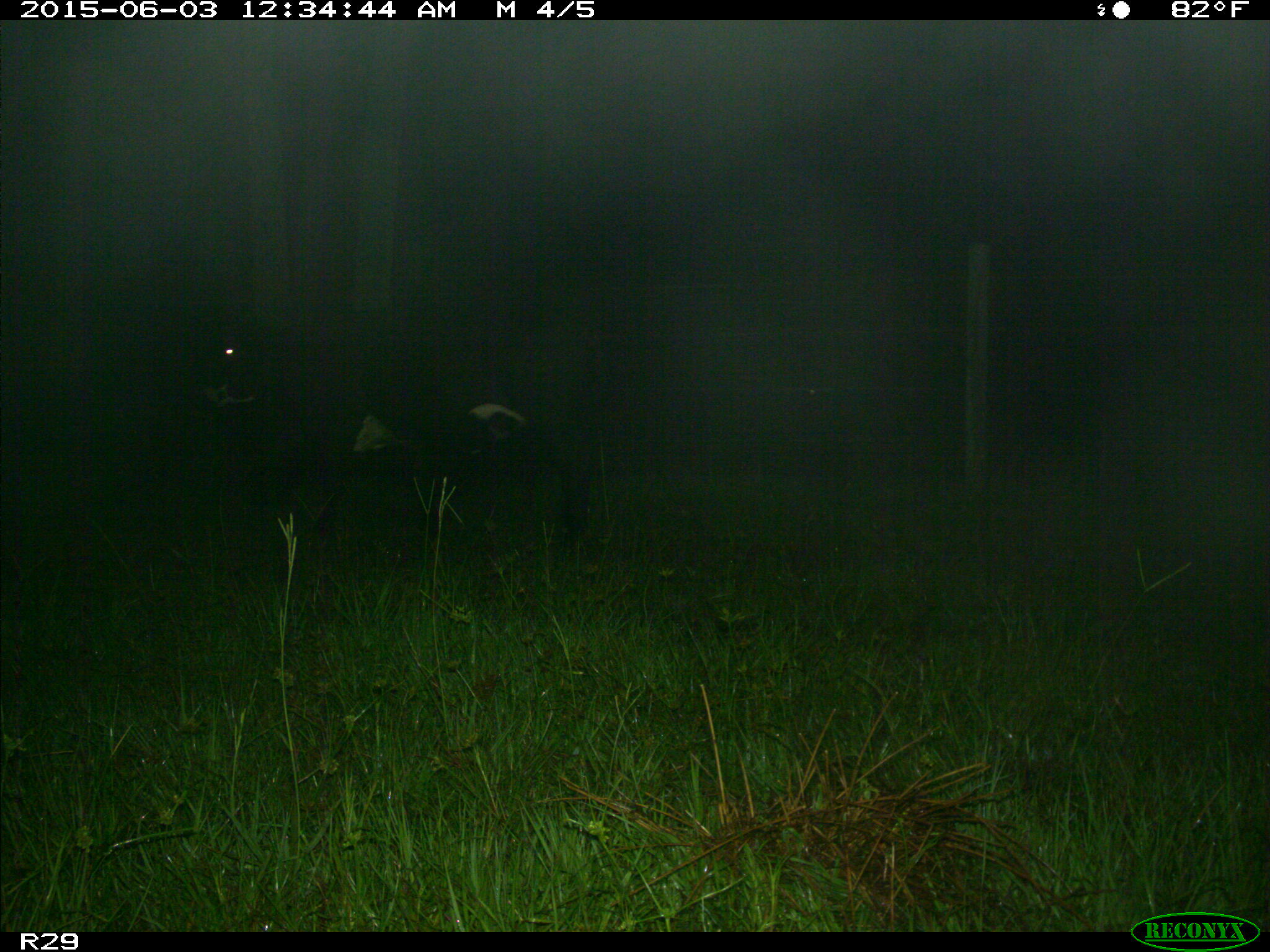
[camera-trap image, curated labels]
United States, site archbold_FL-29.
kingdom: Animalia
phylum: Chordata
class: Mammalia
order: Artiodactyla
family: Bovidae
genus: Bos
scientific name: Bos taurus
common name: domestic cow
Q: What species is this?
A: Bos taurus (domestic cow).